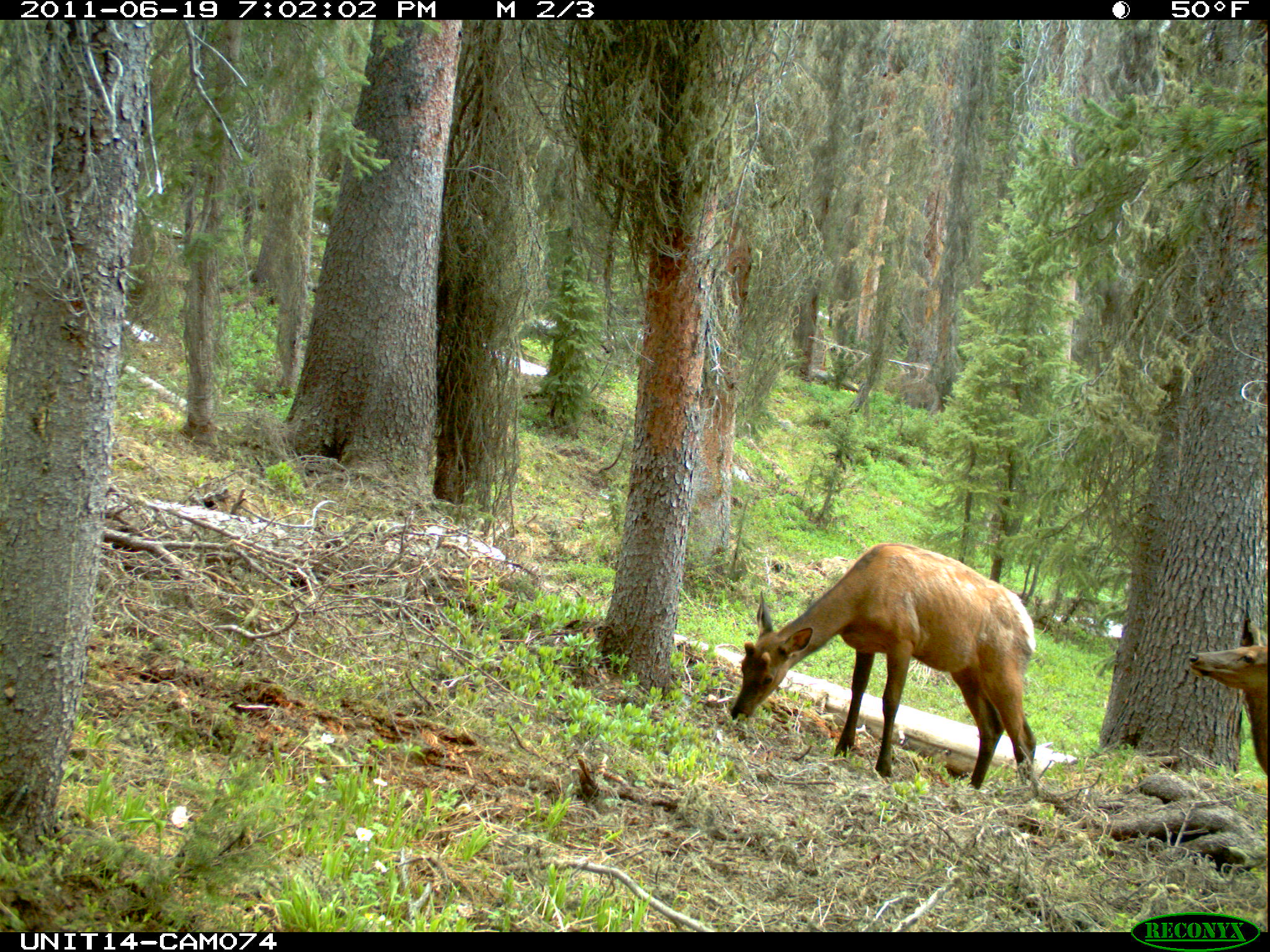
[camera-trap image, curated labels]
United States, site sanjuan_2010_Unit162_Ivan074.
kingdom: Animalia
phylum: Chordata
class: Mammalia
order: Artiodactyla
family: Cervidae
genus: Cervus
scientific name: Cervus elaphus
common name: red deer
Cervus elaphus (red deer).